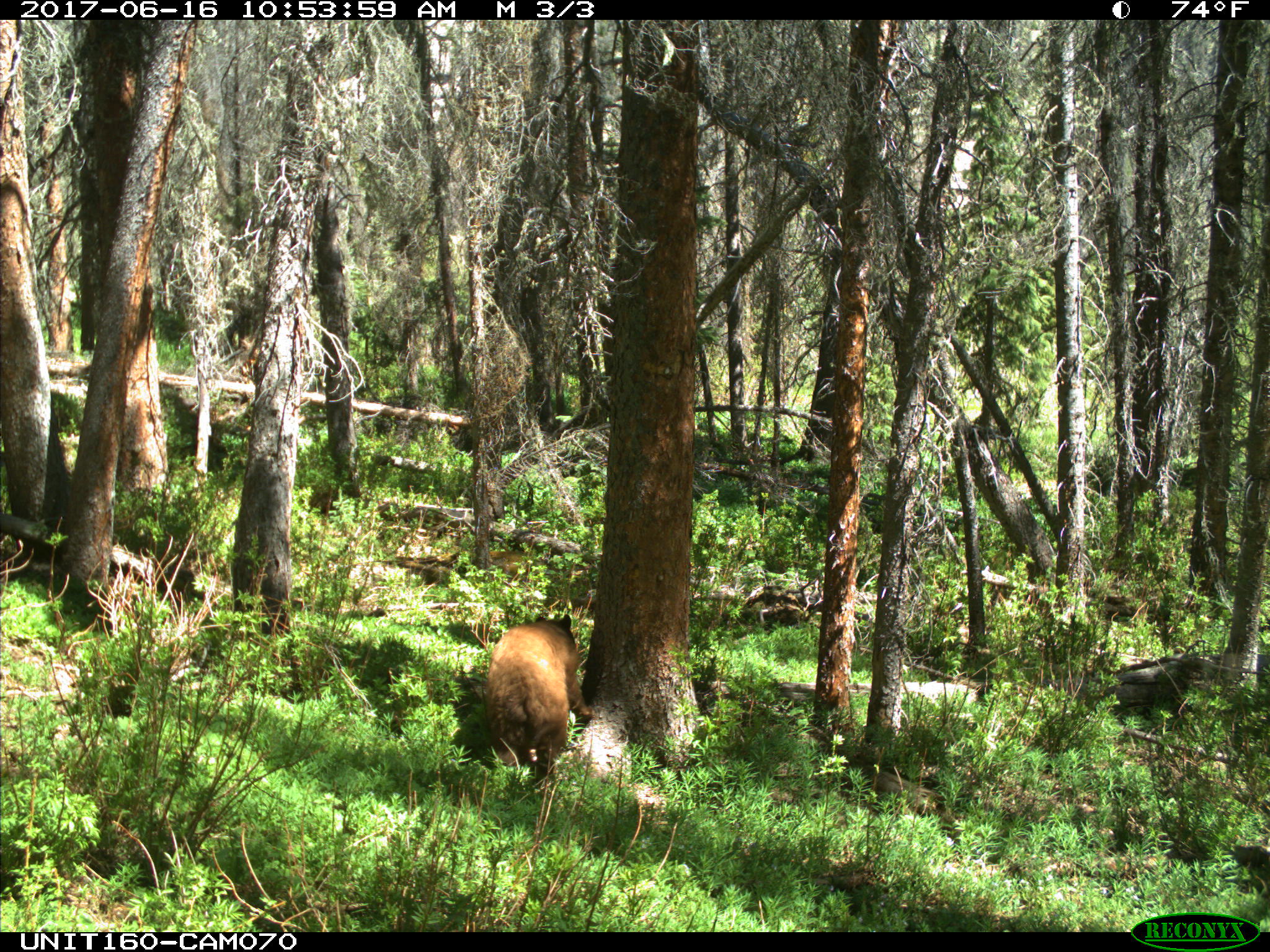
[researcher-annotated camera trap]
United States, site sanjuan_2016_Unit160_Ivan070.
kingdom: Animalia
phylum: Chordata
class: Mammalia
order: Carnivora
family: Ursidae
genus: Ursus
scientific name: Ursus americanus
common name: american black bear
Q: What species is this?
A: Ursus americanus (american black bear).